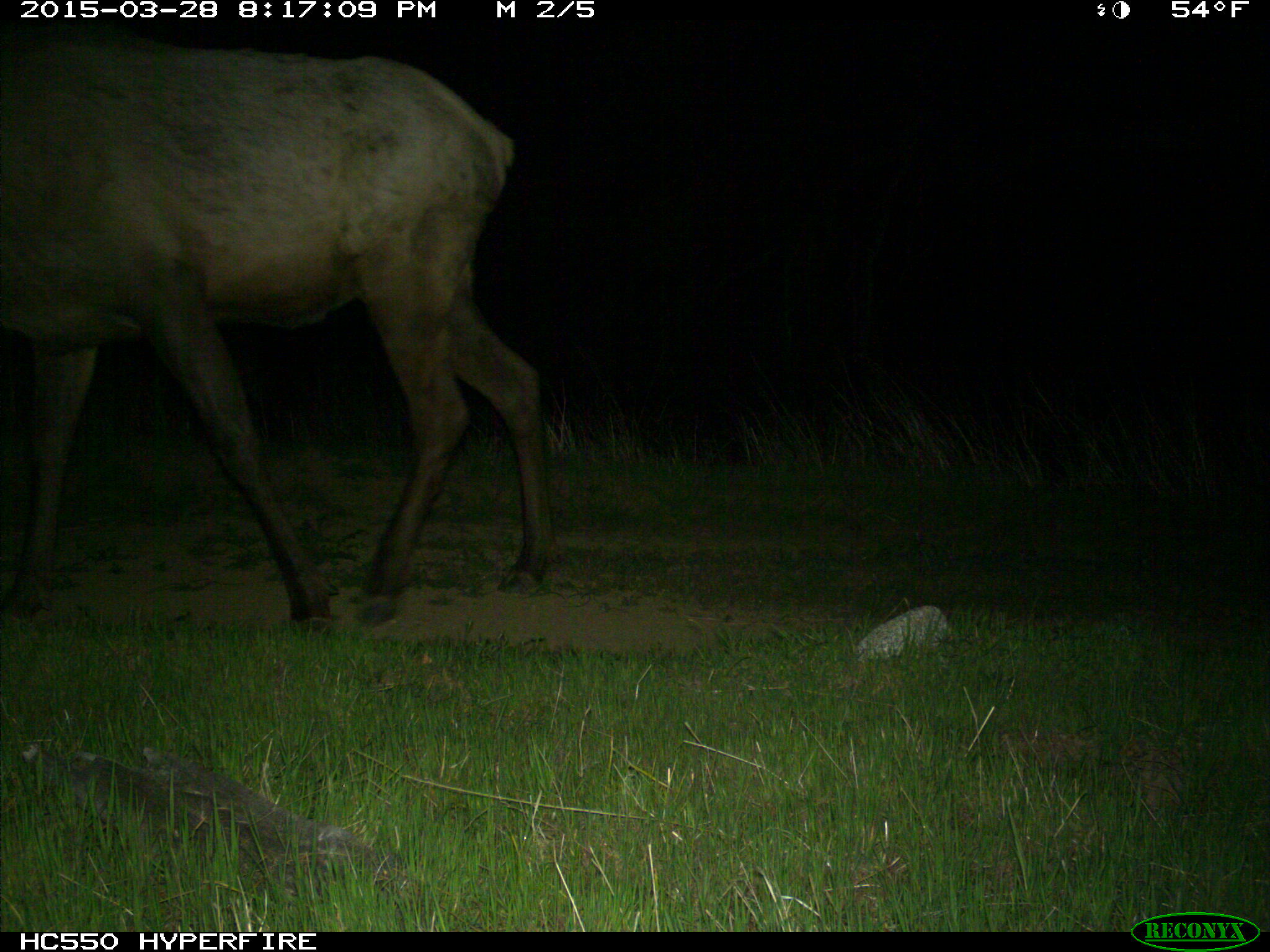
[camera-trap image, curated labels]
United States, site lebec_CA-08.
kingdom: Animalia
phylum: Chordata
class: Mammalia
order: Artiodactyla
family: Cervidae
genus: Cervus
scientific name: Cervus canadensis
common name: elk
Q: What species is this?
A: Cervus canadensis (elk).